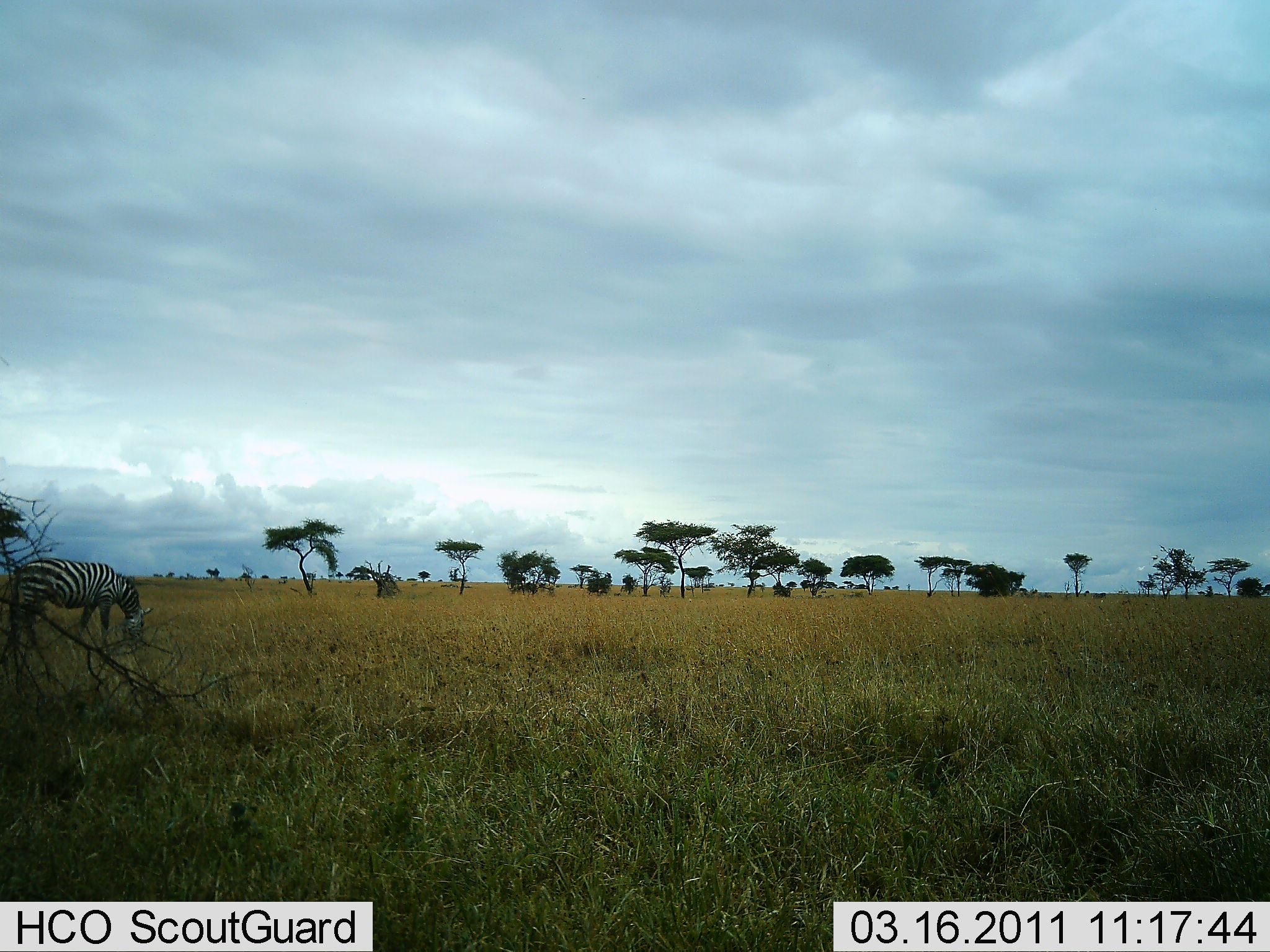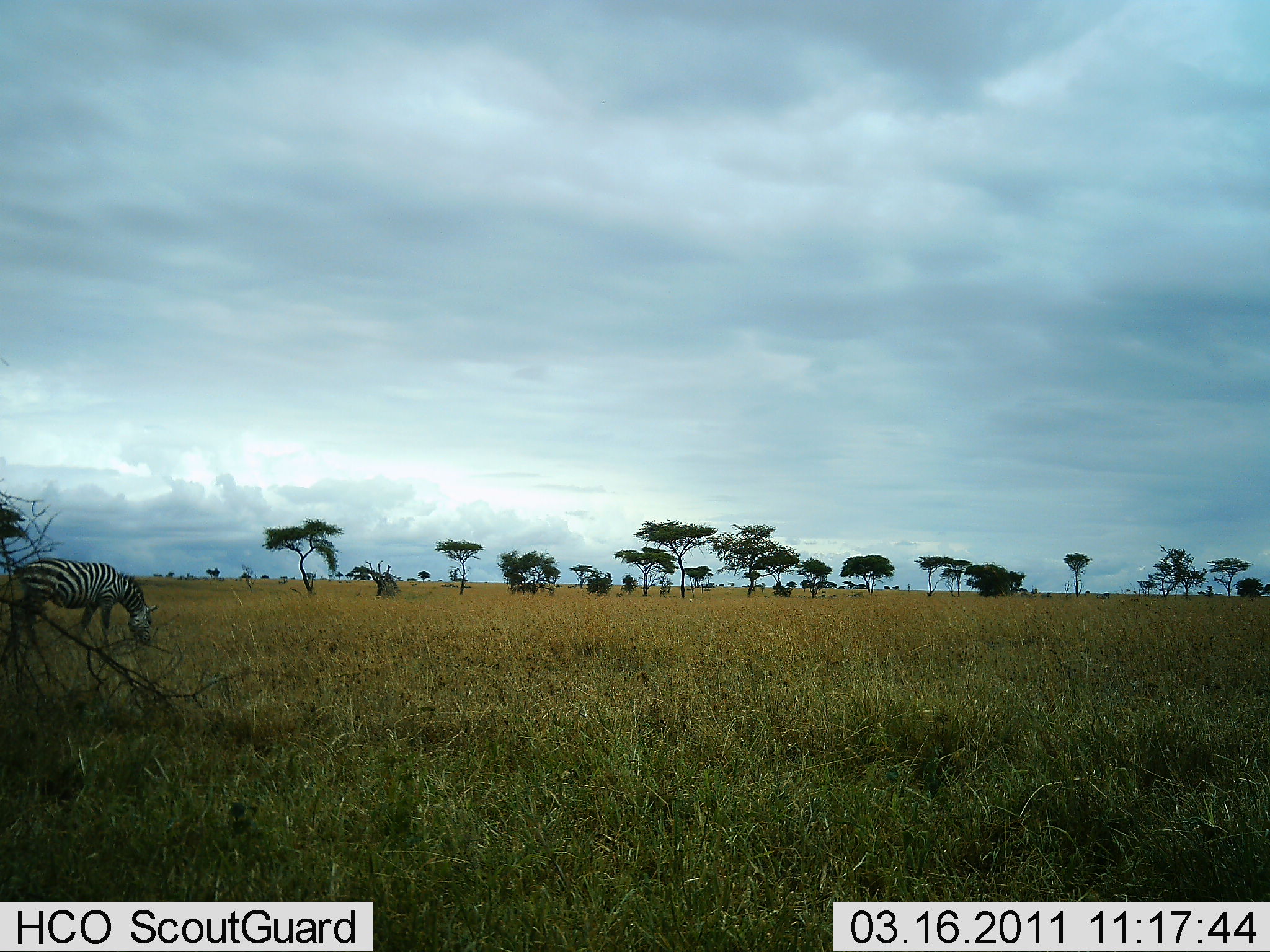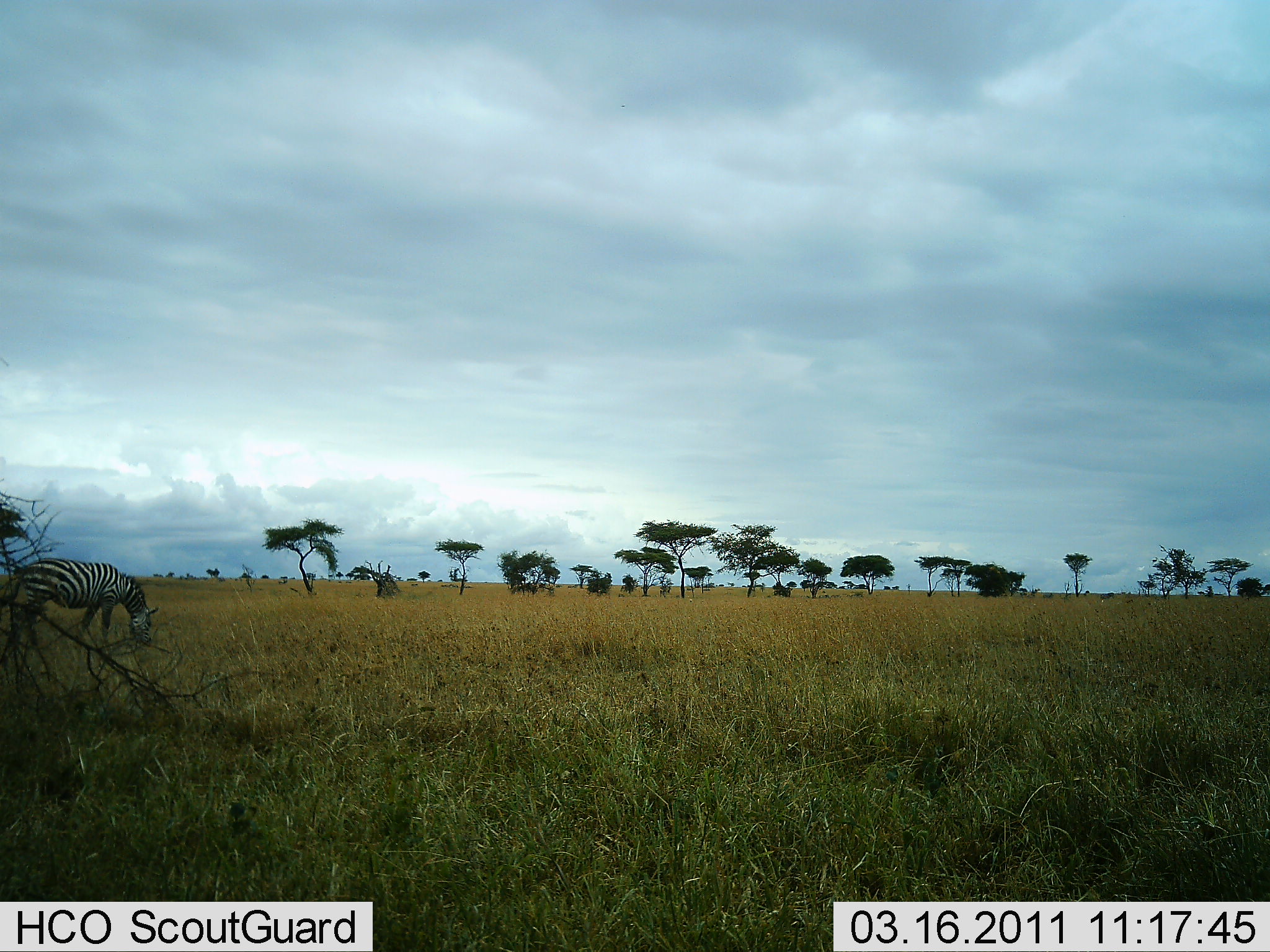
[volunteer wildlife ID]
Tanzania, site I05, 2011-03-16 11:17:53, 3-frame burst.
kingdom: Animalia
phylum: Chordata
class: Mammalia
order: Perissodactyla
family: Equidae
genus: Equus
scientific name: Equus quagga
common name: plains zebra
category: zebra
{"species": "zebra (plains zebra) (Equus quagga)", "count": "1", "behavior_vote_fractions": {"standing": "38%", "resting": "0%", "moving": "0%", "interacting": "0%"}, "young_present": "0%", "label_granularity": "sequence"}